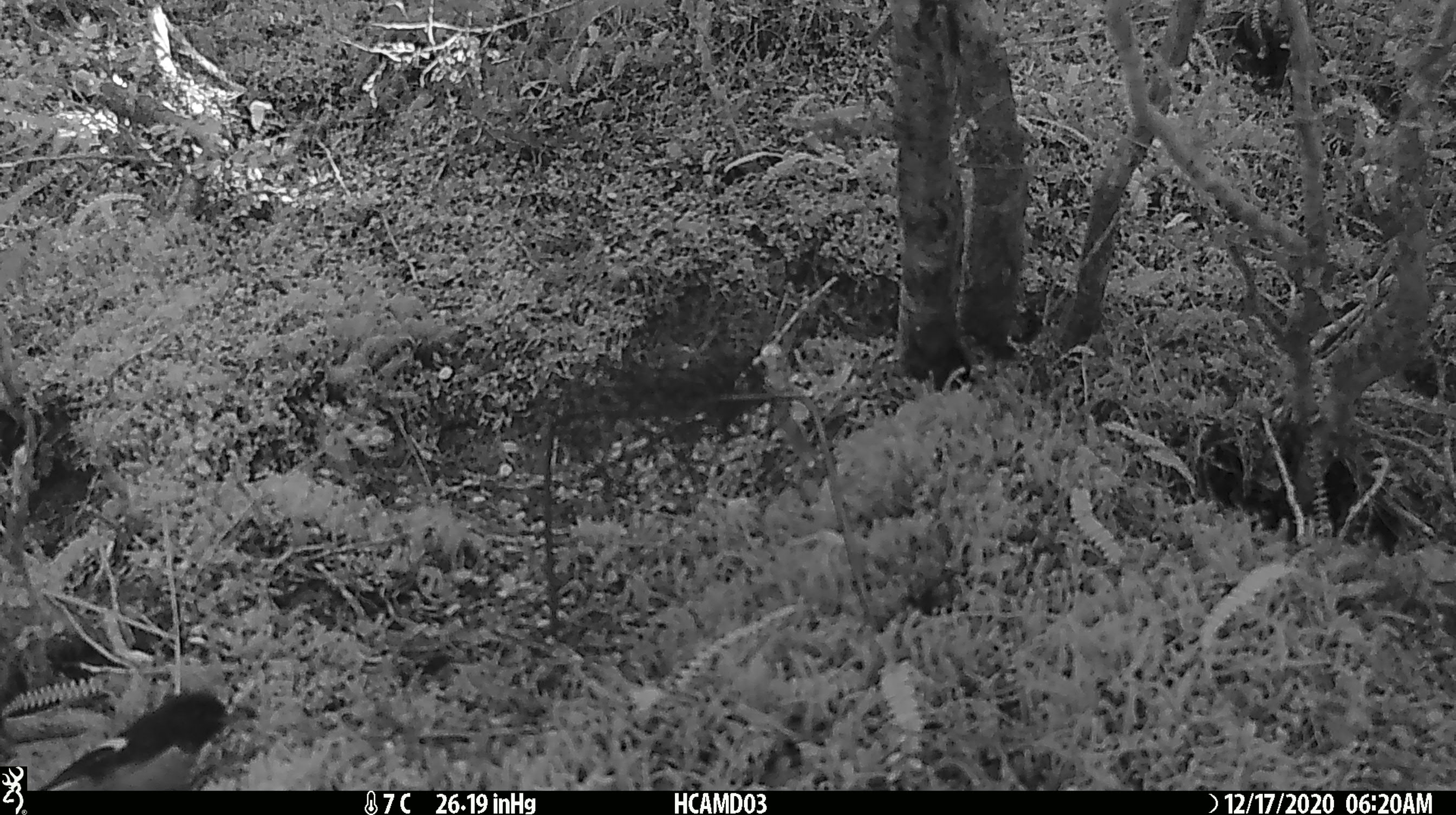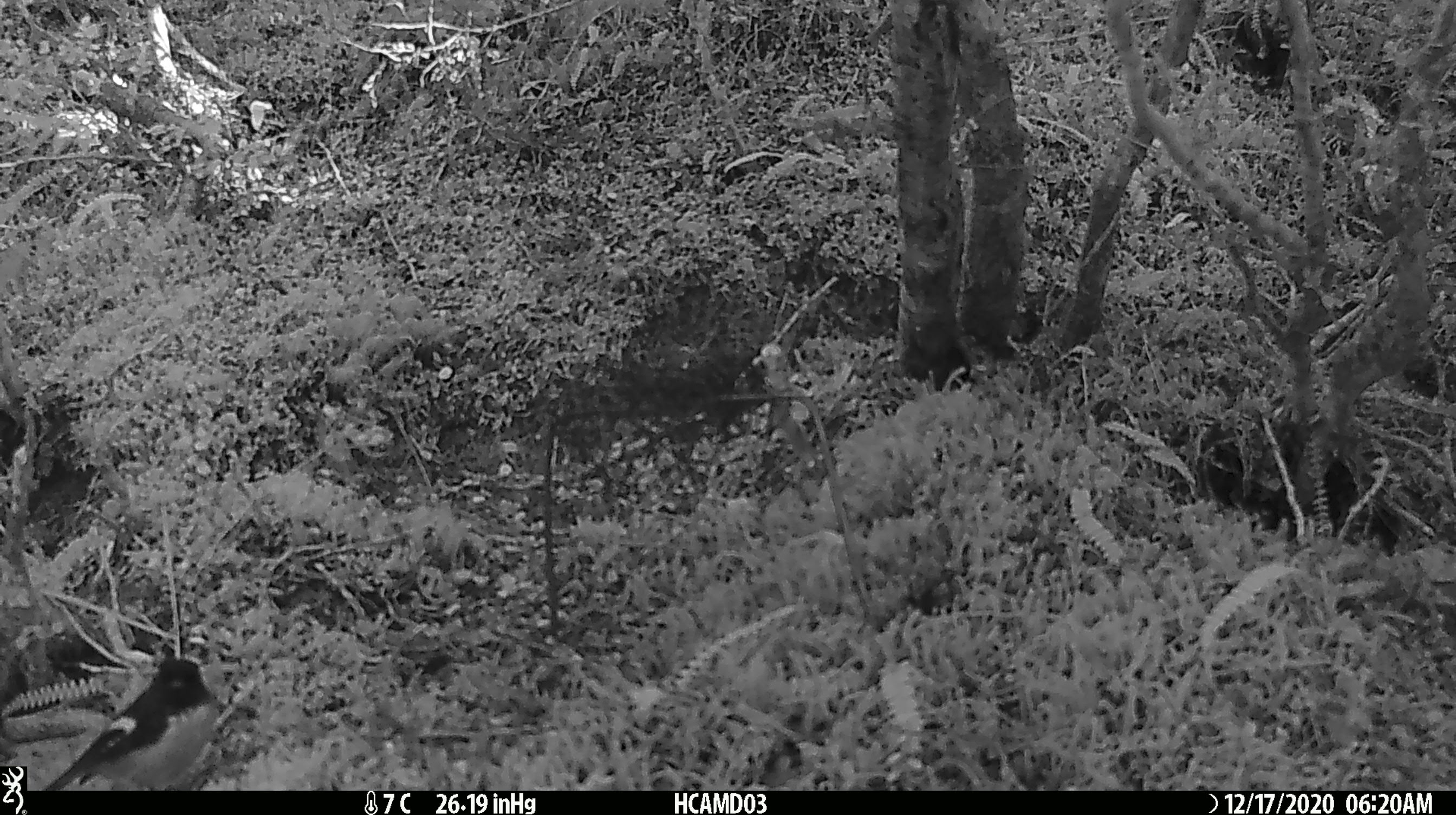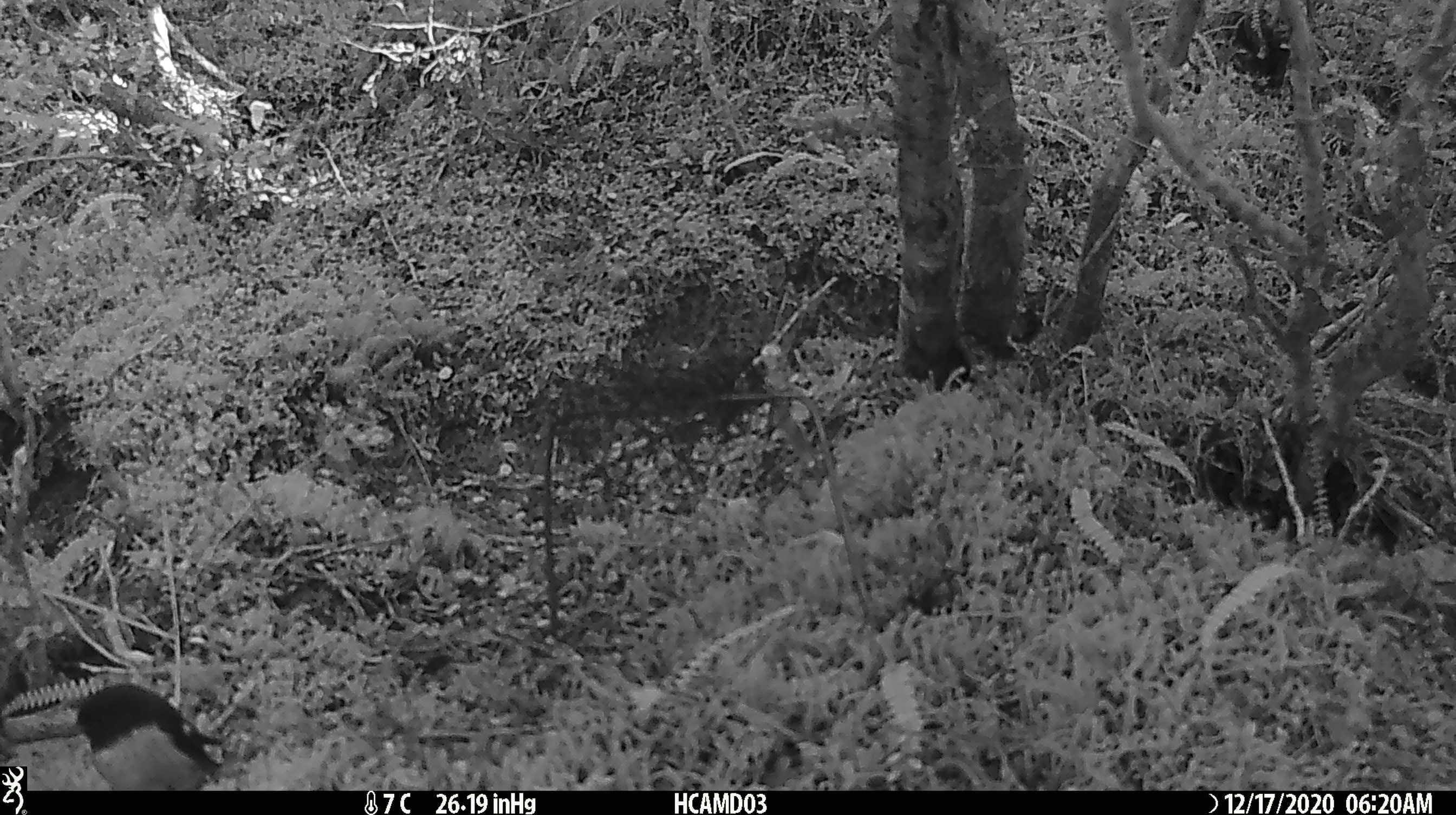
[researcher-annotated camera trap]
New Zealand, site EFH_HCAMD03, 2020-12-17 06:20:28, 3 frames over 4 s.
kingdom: Animalia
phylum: Chordata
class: Aves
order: Passeriformes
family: Petroicidae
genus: Petroica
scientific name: Petroica macrocephala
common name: tomtit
Tomtit (Petroica macrocephala).